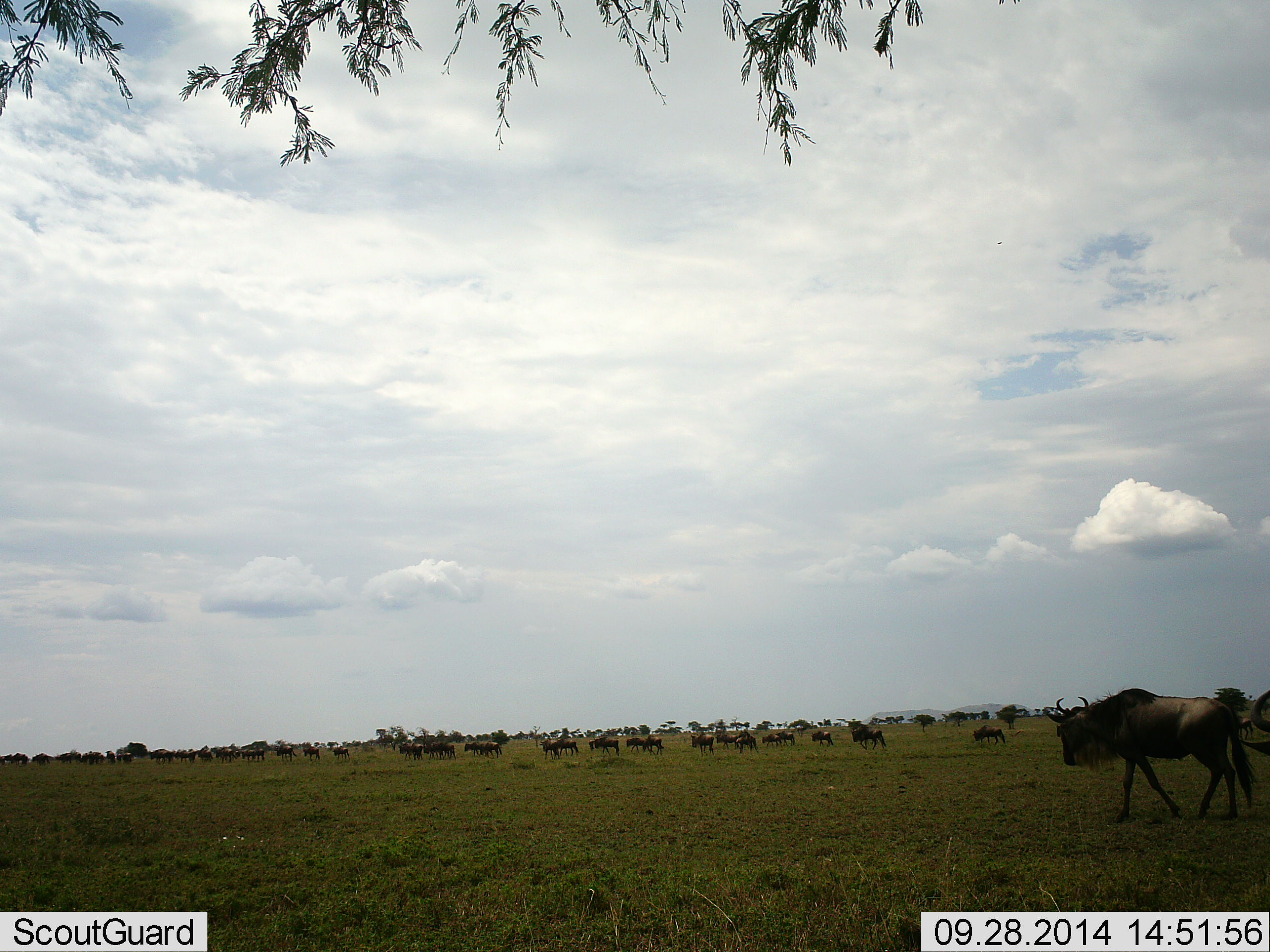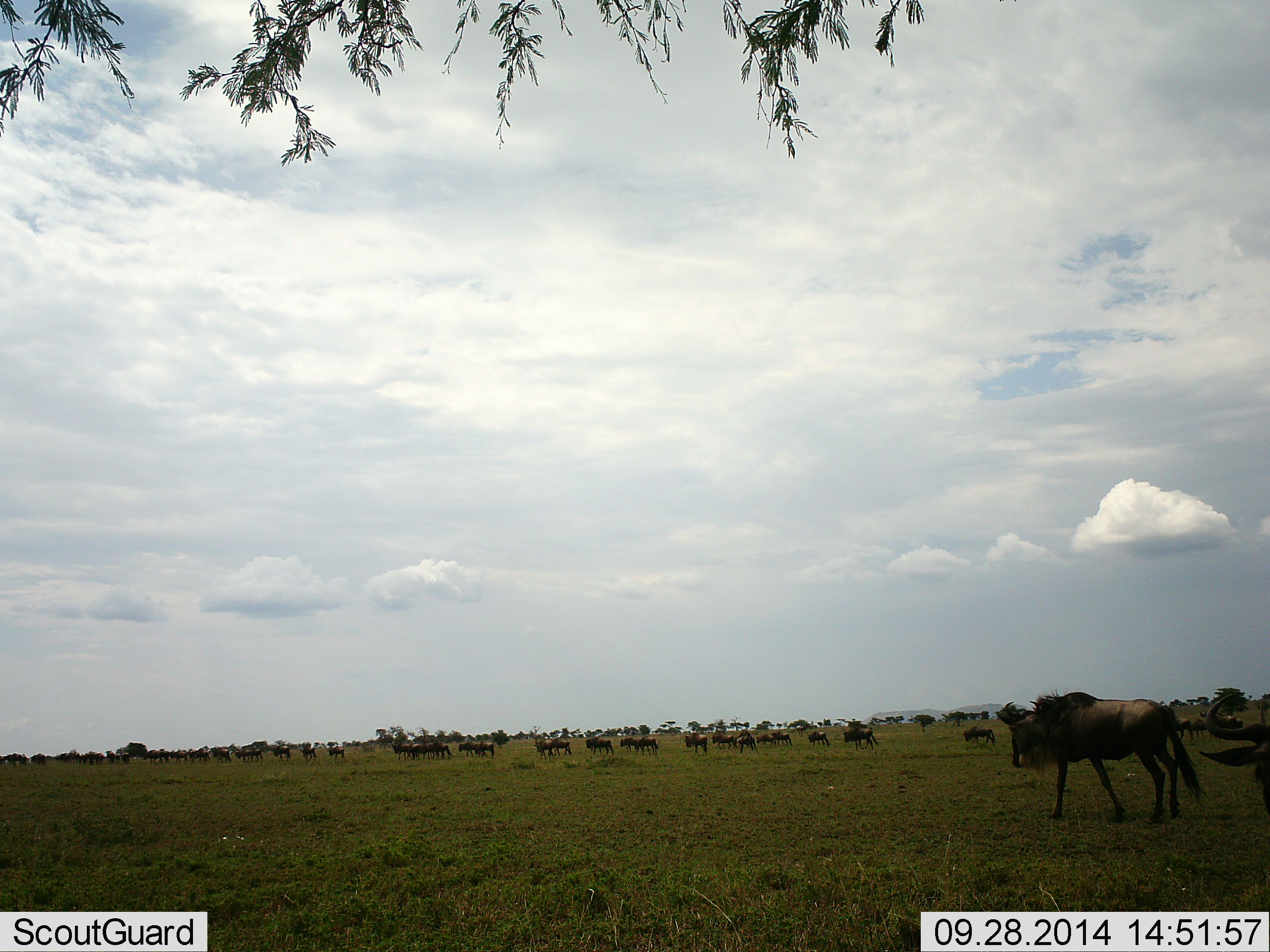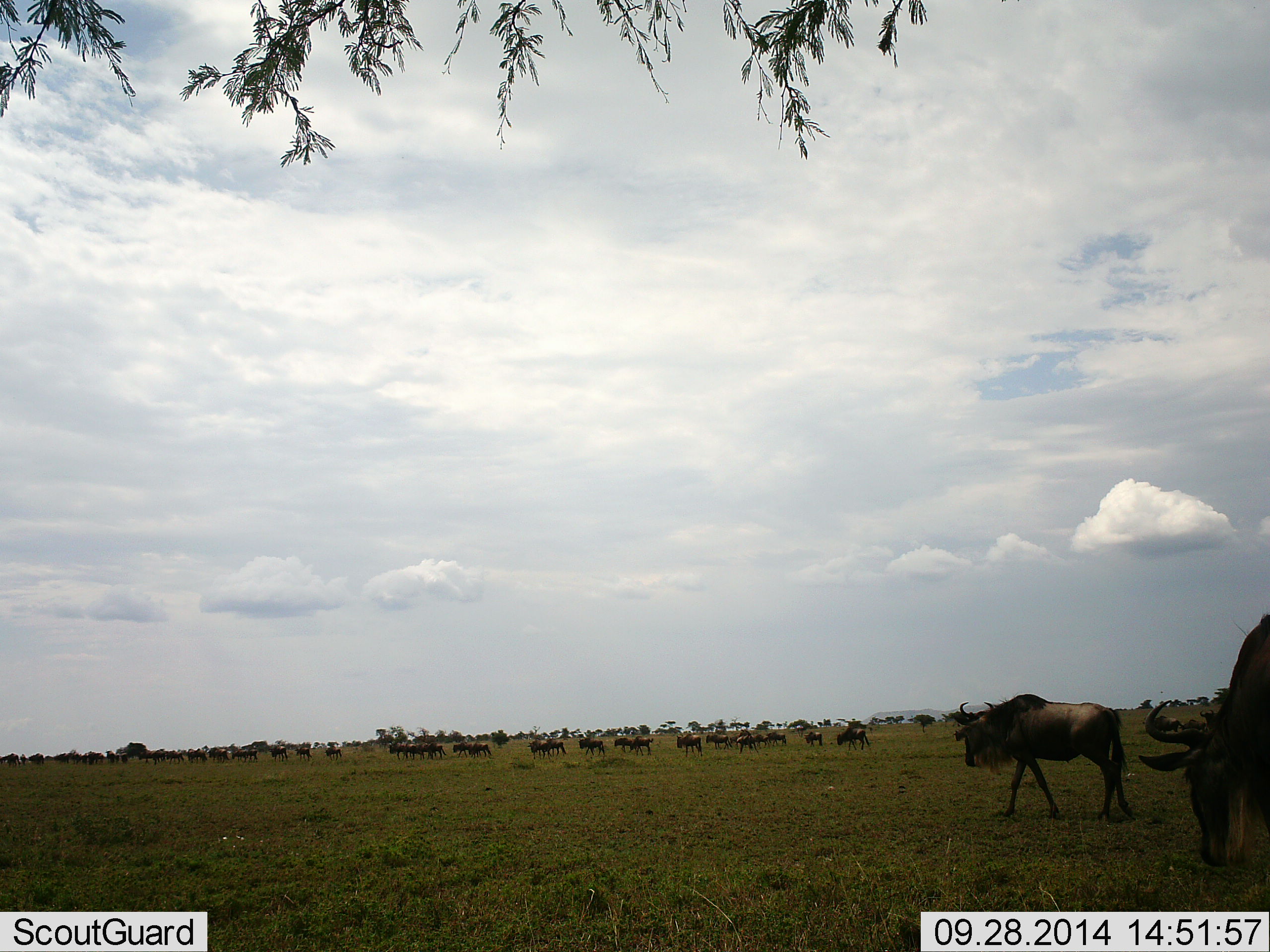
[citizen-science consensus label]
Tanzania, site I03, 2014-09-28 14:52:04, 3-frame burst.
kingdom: Animalia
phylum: Chordata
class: Mammalia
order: Artiodactyla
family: Bovidae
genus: Connochaetes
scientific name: Connochaetes taurinus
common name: blue wildebeest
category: wildebeest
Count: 11-50.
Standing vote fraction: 20%.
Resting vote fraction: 10%.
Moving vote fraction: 100%.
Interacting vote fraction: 0%.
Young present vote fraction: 10%.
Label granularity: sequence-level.